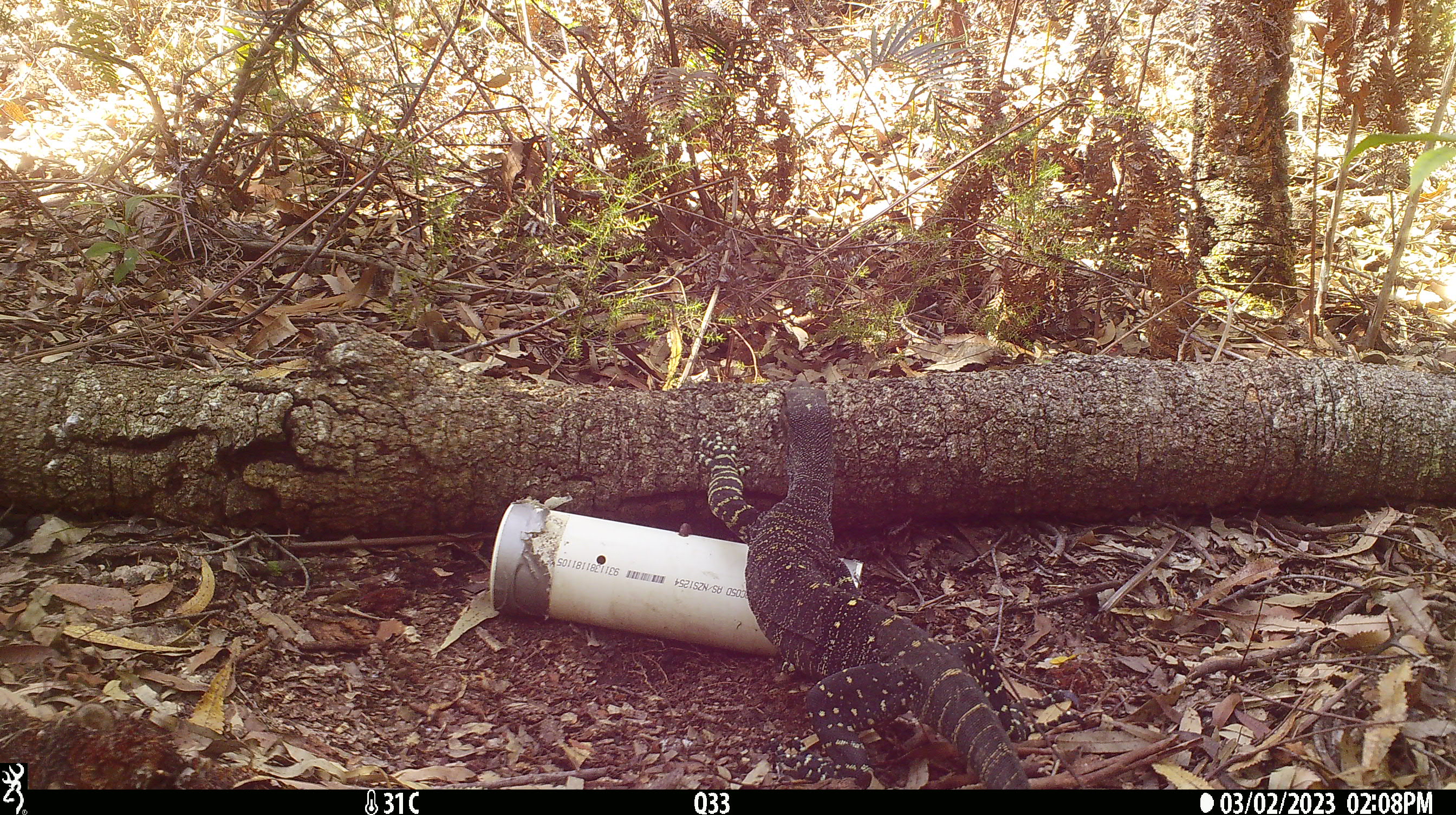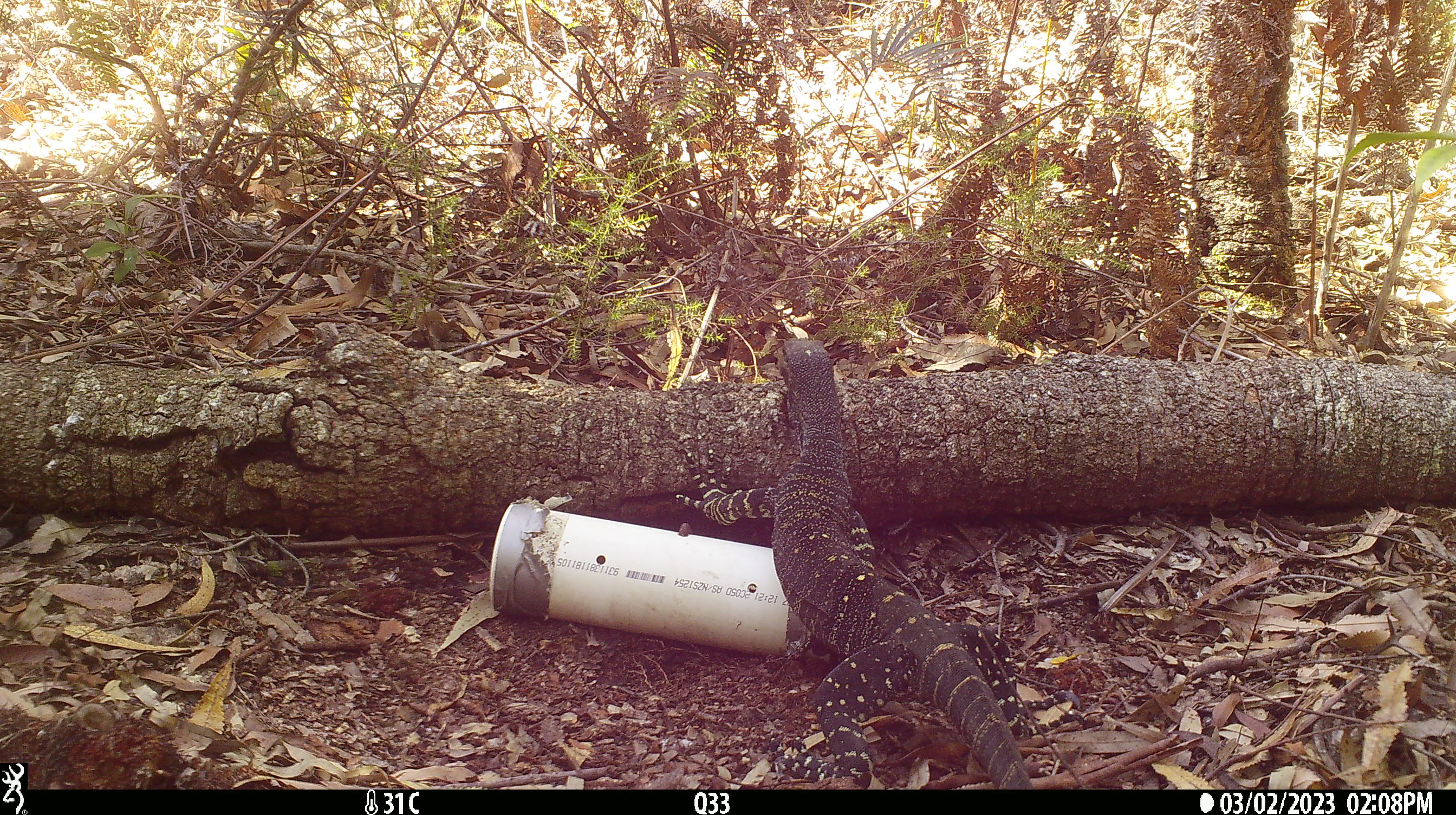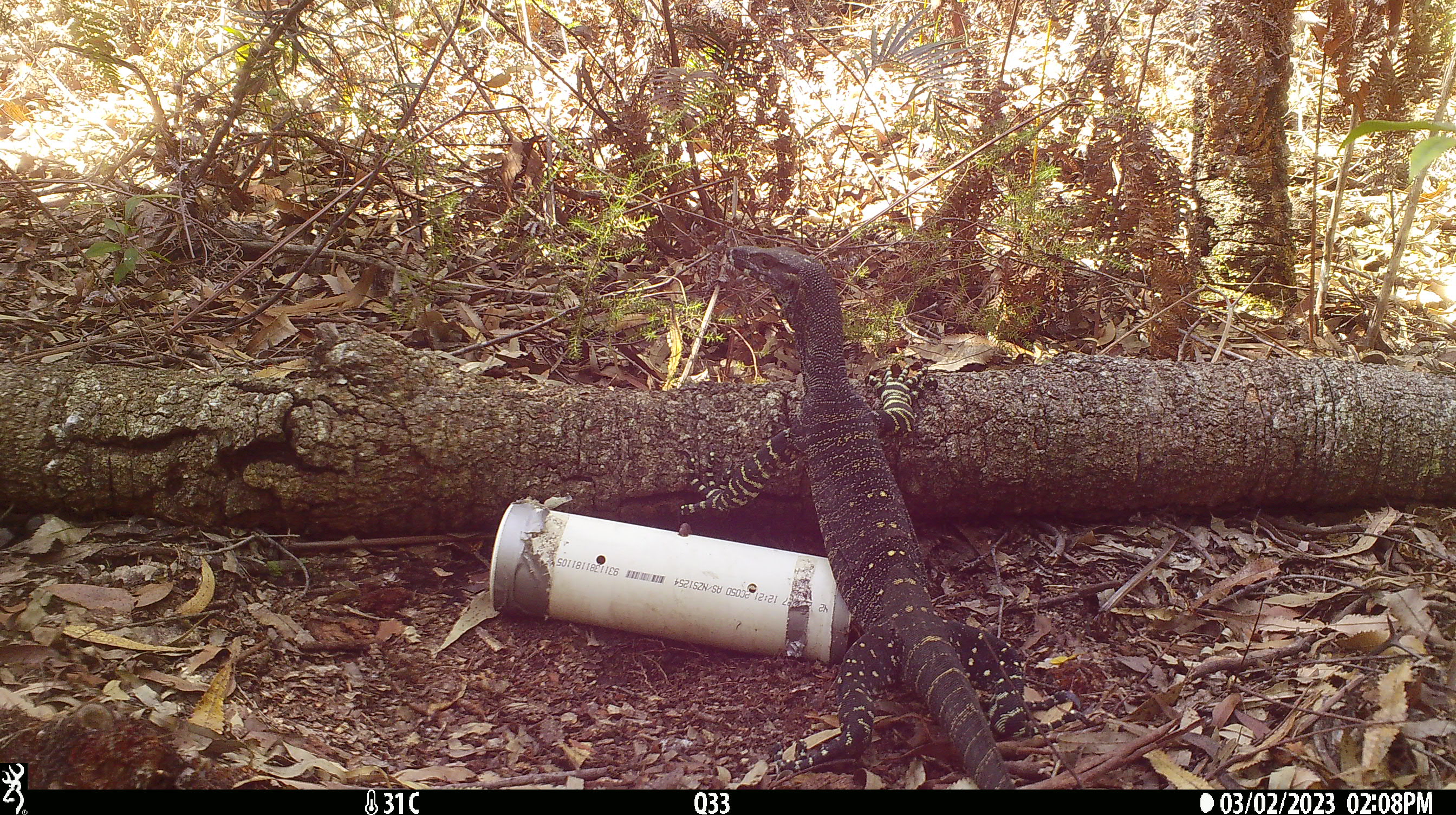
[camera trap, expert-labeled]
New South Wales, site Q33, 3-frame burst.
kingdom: Animalia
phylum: Chordata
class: Reptilia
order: Squamata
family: Varanidae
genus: Varanus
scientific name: Varanus varius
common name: lace monitor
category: goanna